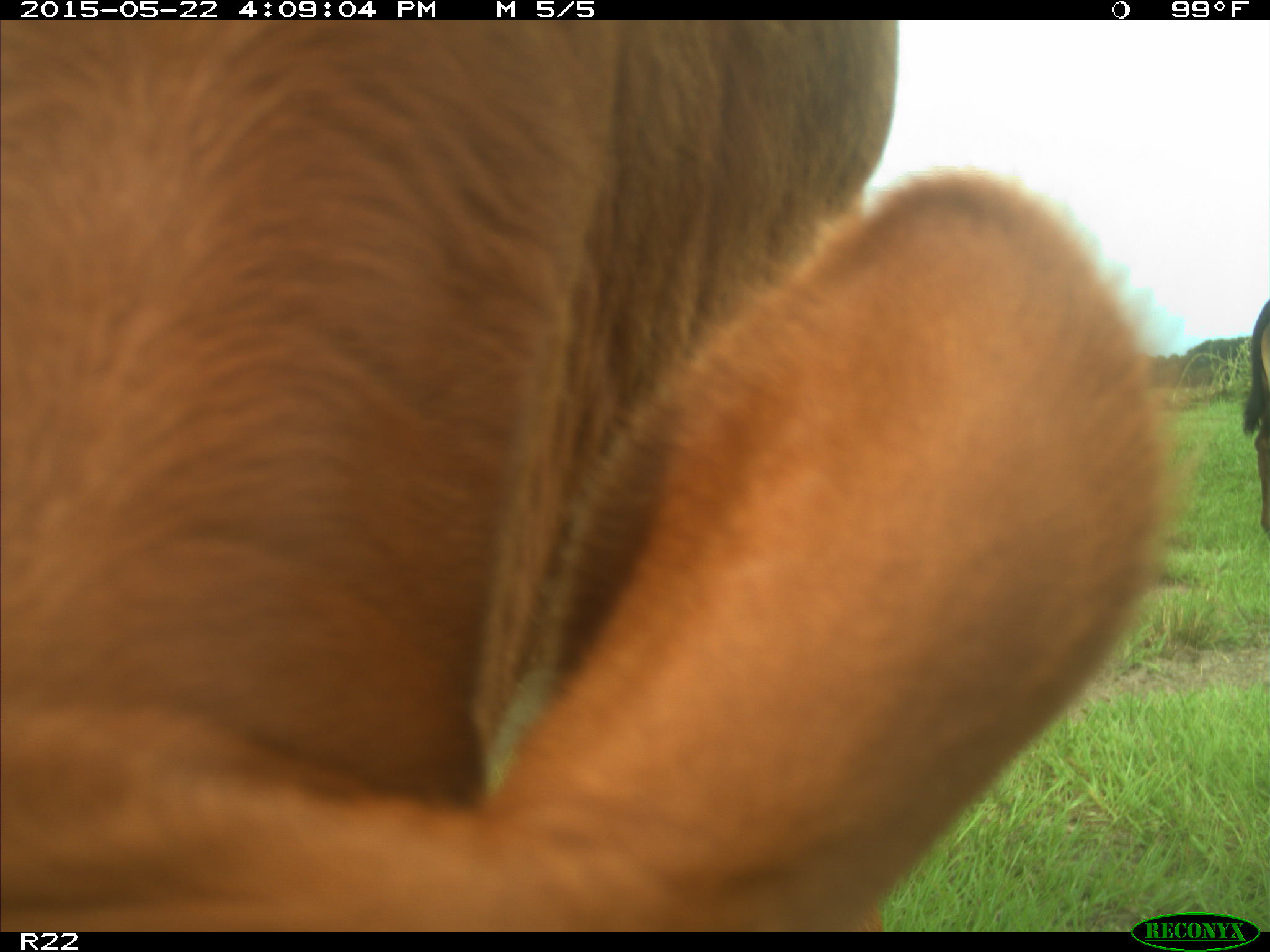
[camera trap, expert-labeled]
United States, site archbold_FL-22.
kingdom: Animalia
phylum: Chordata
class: Mammalia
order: Artiodactyla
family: Bovidae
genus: Bos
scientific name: Bos taurus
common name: domestic cow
Bos taurus (domestic cow).